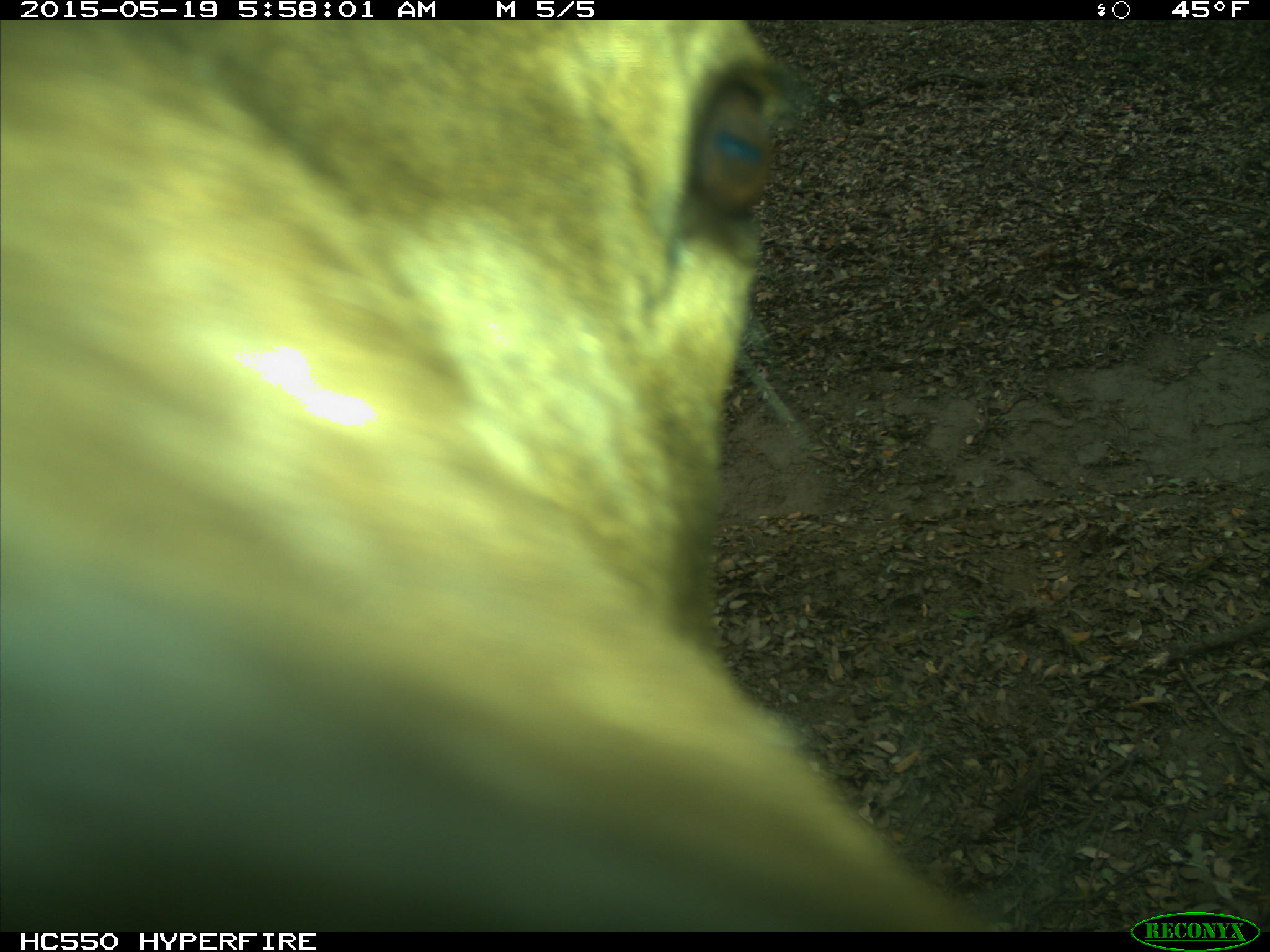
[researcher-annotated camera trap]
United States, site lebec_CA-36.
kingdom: Animalia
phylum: Chordata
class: Mammalia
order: Artiodactyla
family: Cervidae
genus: Cervus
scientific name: Cervus canadensis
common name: elk